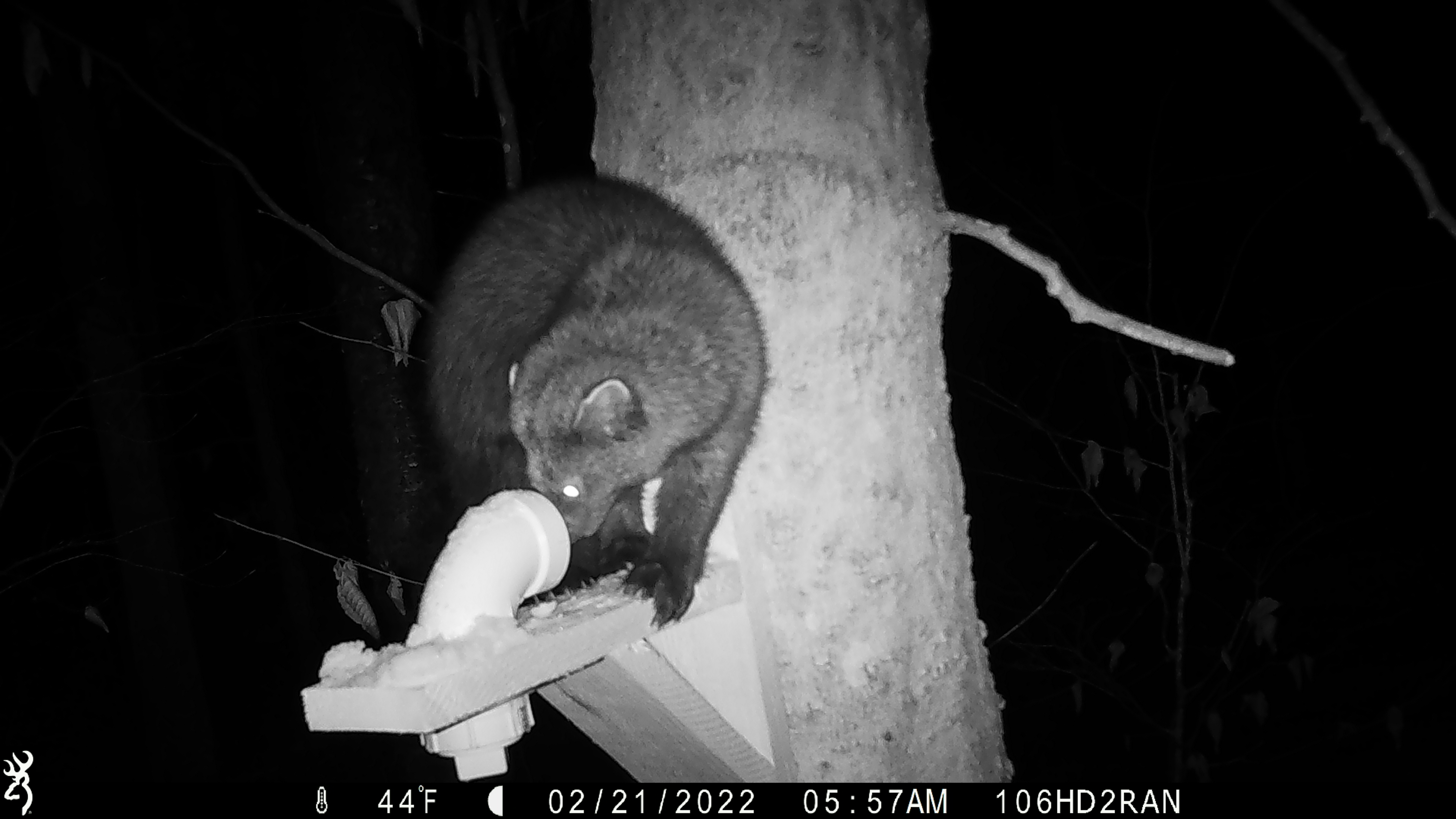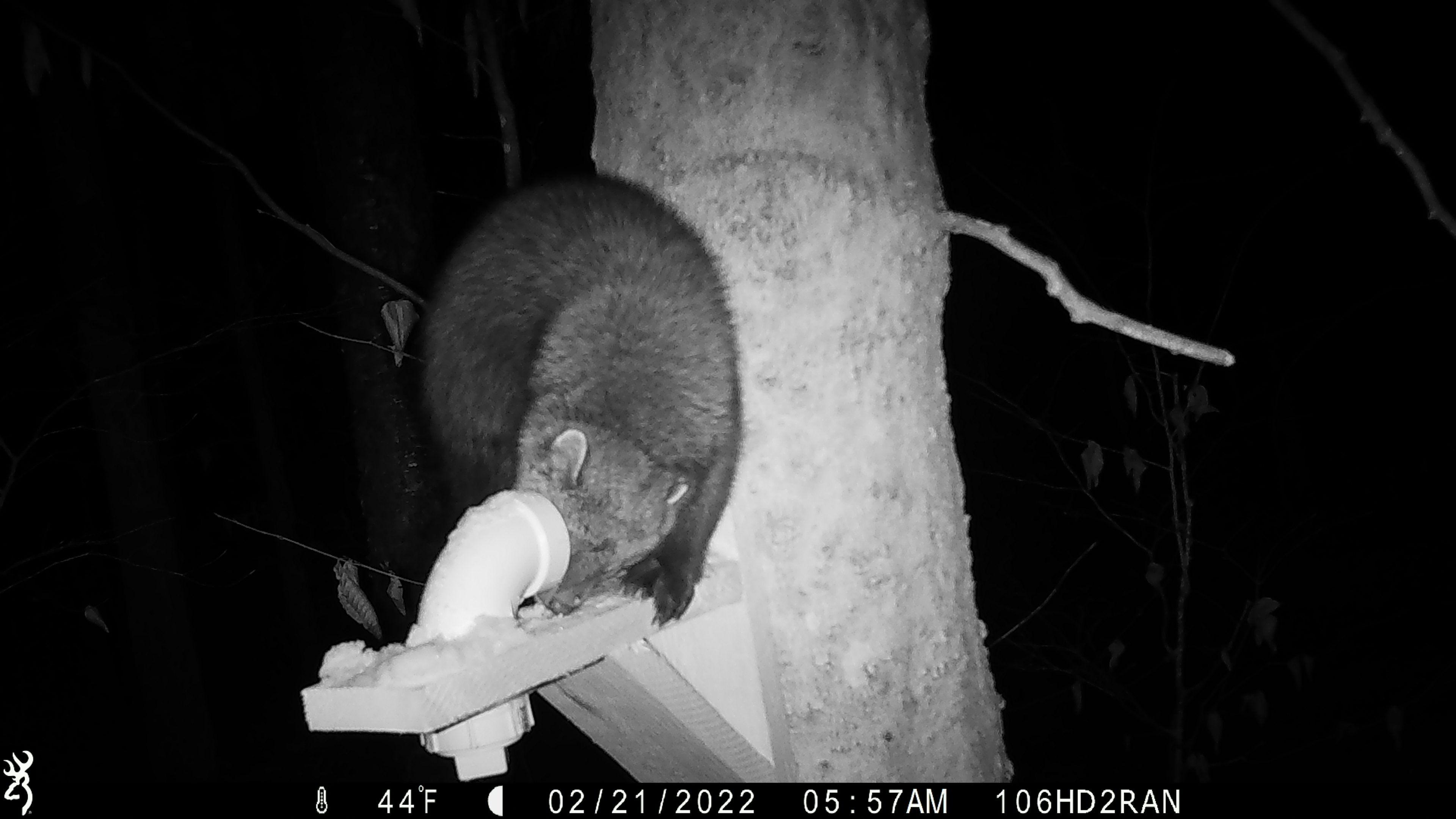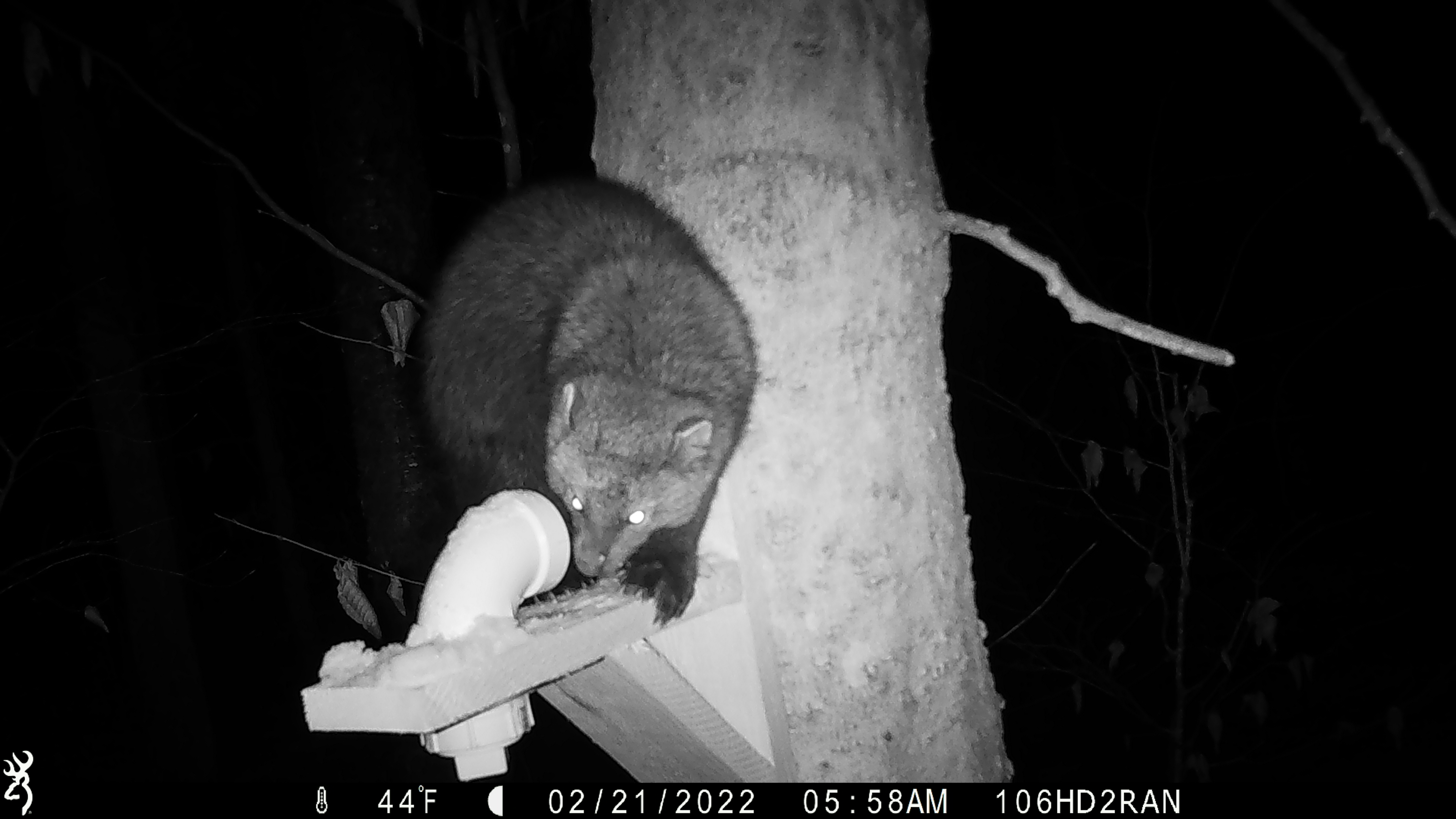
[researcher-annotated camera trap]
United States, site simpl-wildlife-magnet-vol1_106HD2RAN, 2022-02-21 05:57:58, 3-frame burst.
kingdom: Animalia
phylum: Chordata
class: Mammalia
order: Carnivora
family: Mustelidae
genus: Pekania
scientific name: Pekania pennanti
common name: fisher